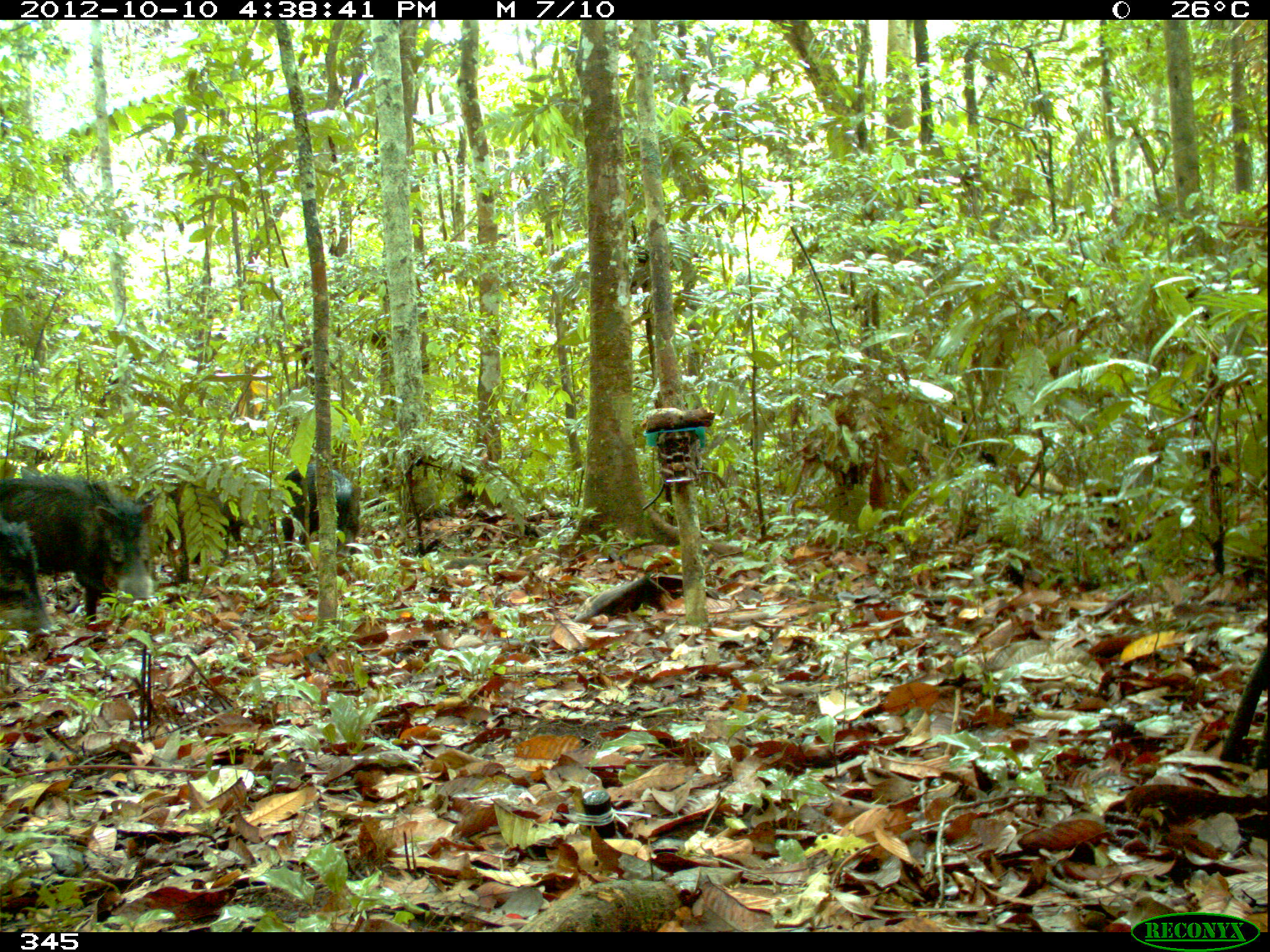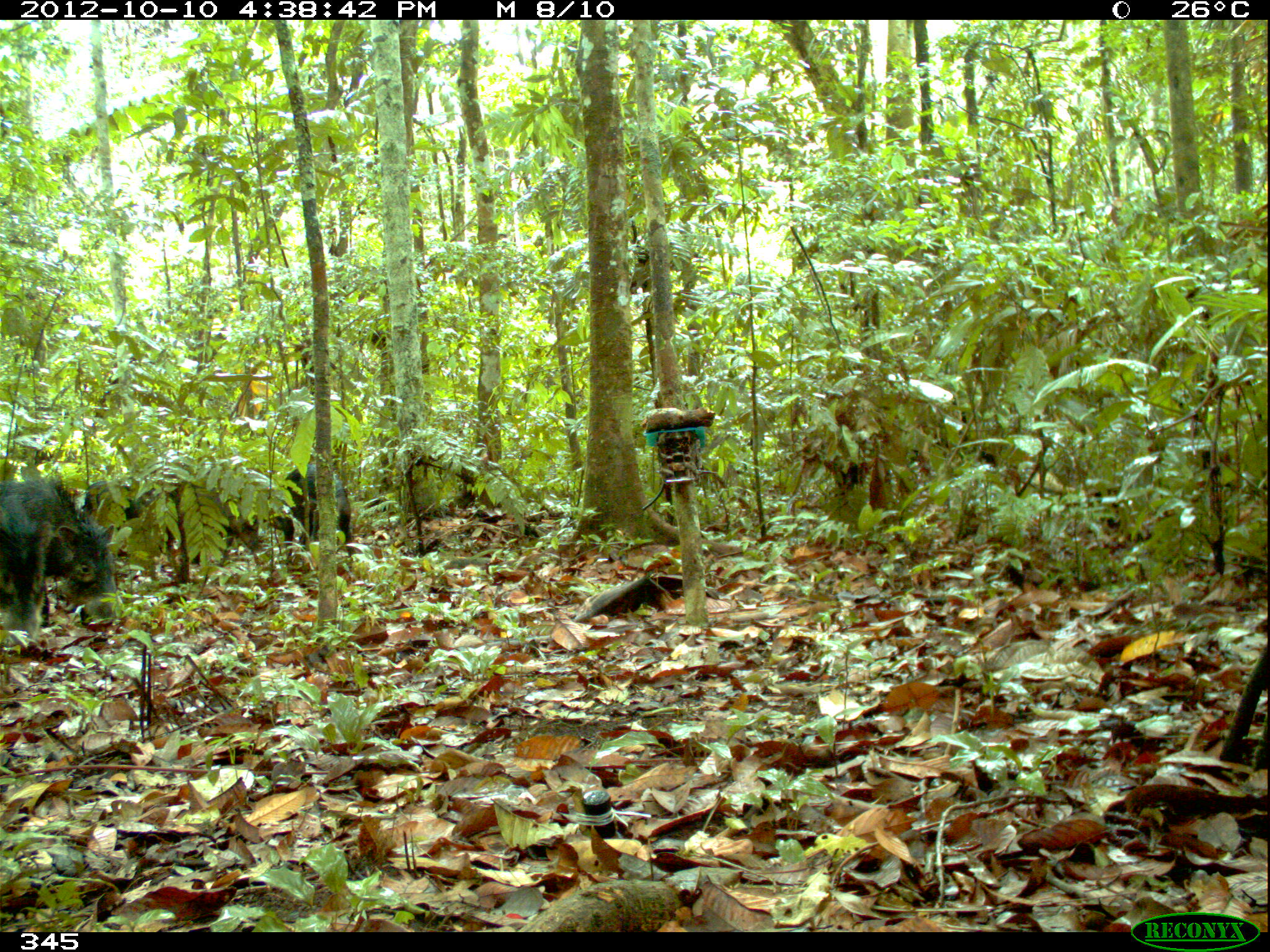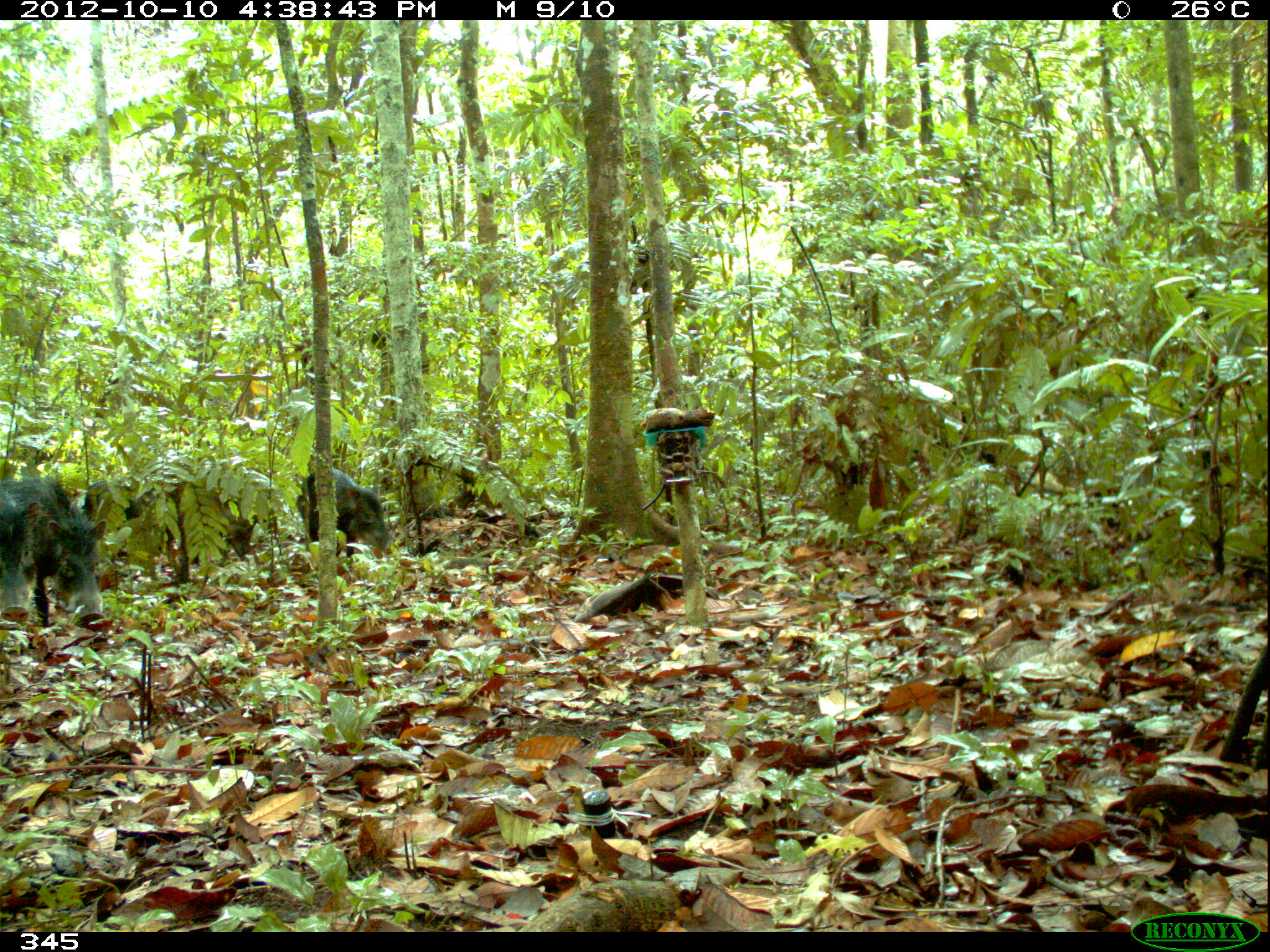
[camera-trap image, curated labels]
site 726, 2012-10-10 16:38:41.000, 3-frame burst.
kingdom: Animalia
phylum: Chordata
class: Mammalia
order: Artiodactyla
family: Tayassuidae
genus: Tayassu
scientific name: Tayassu pecari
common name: white-lipped peccary